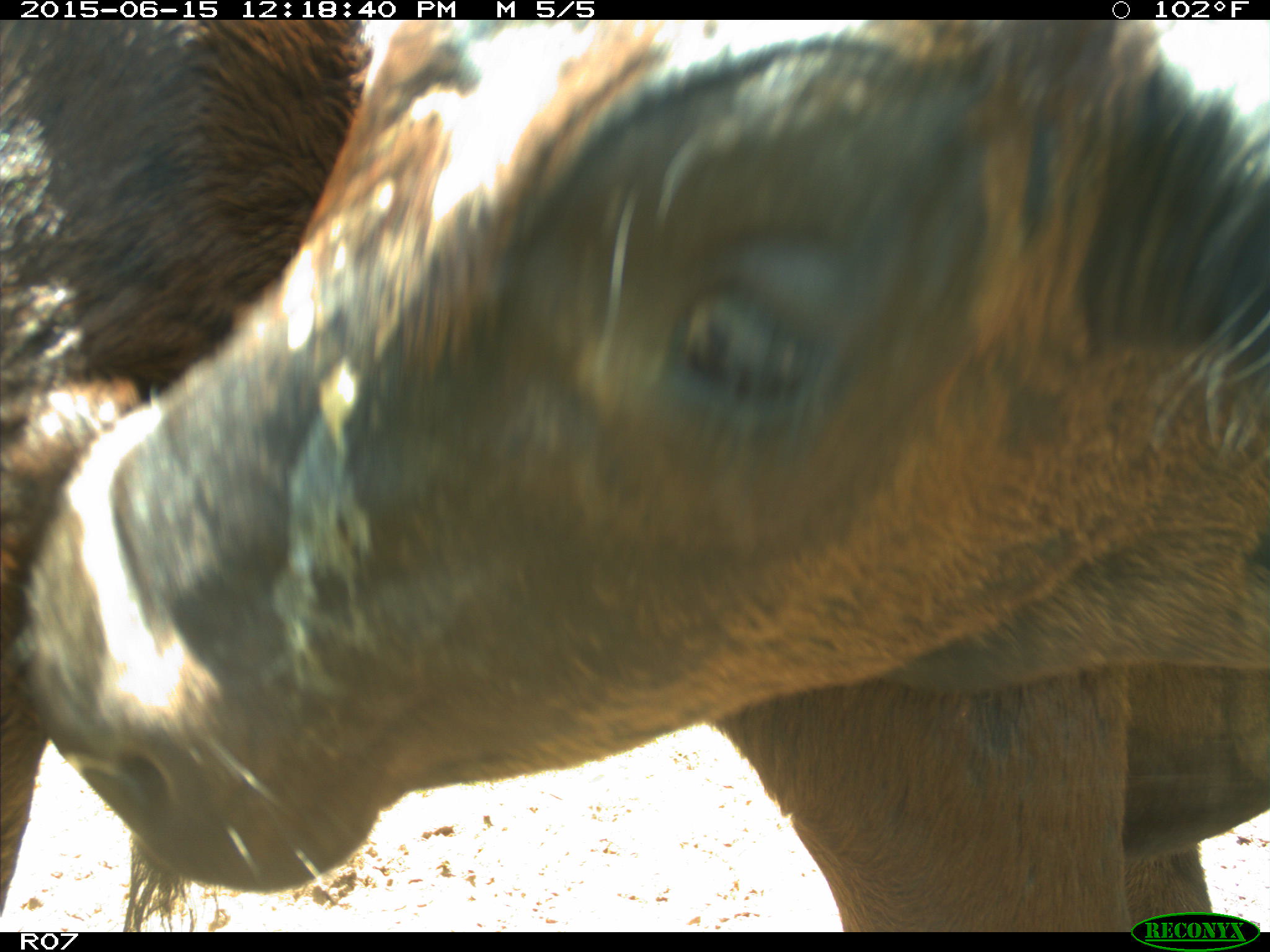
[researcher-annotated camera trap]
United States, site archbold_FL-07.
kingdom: Animalia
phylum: Chordata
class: Mammalia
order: Artiodactyla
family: Bovidae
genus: Bos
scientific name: Bos taurus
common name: domestic cow